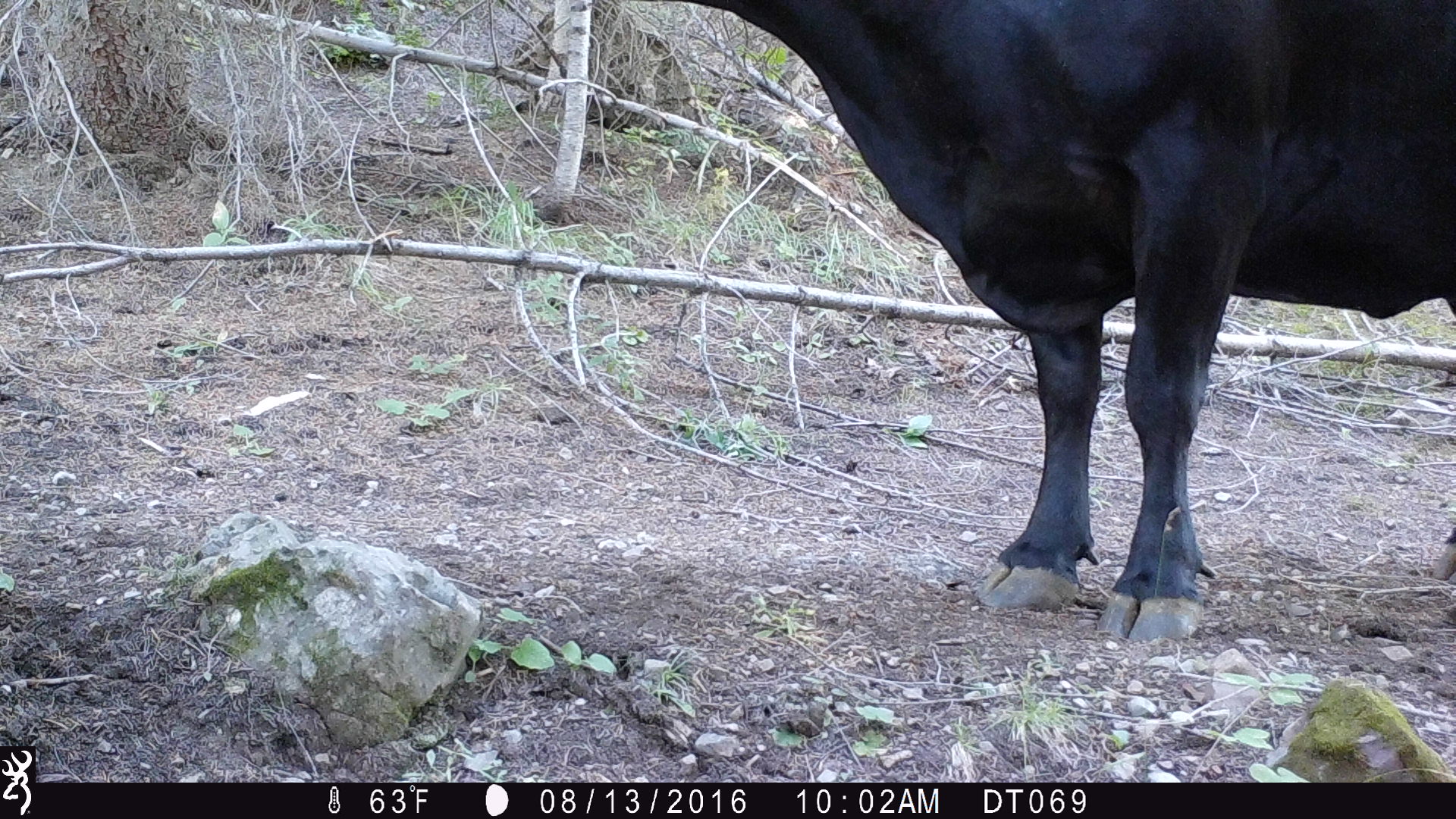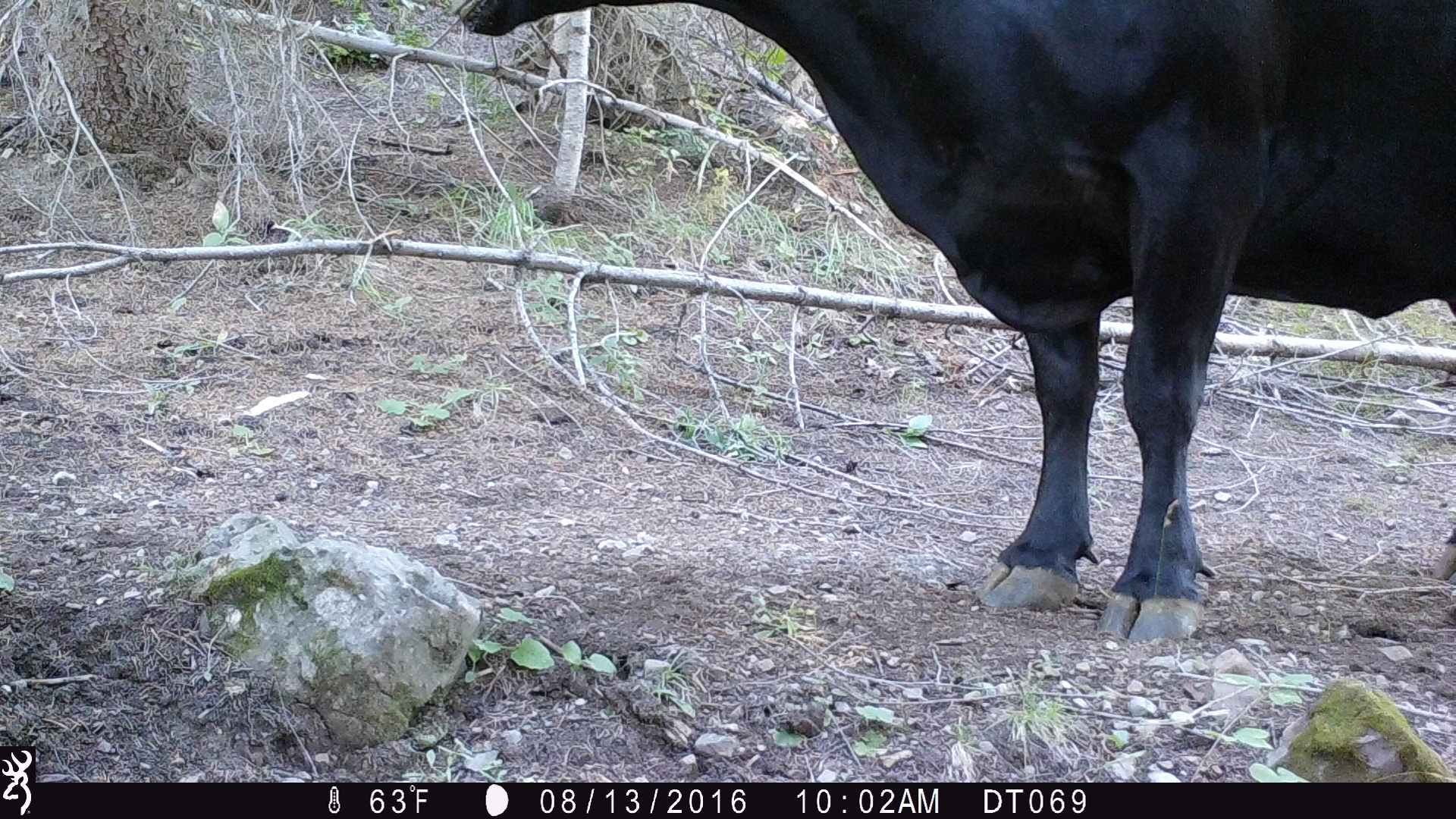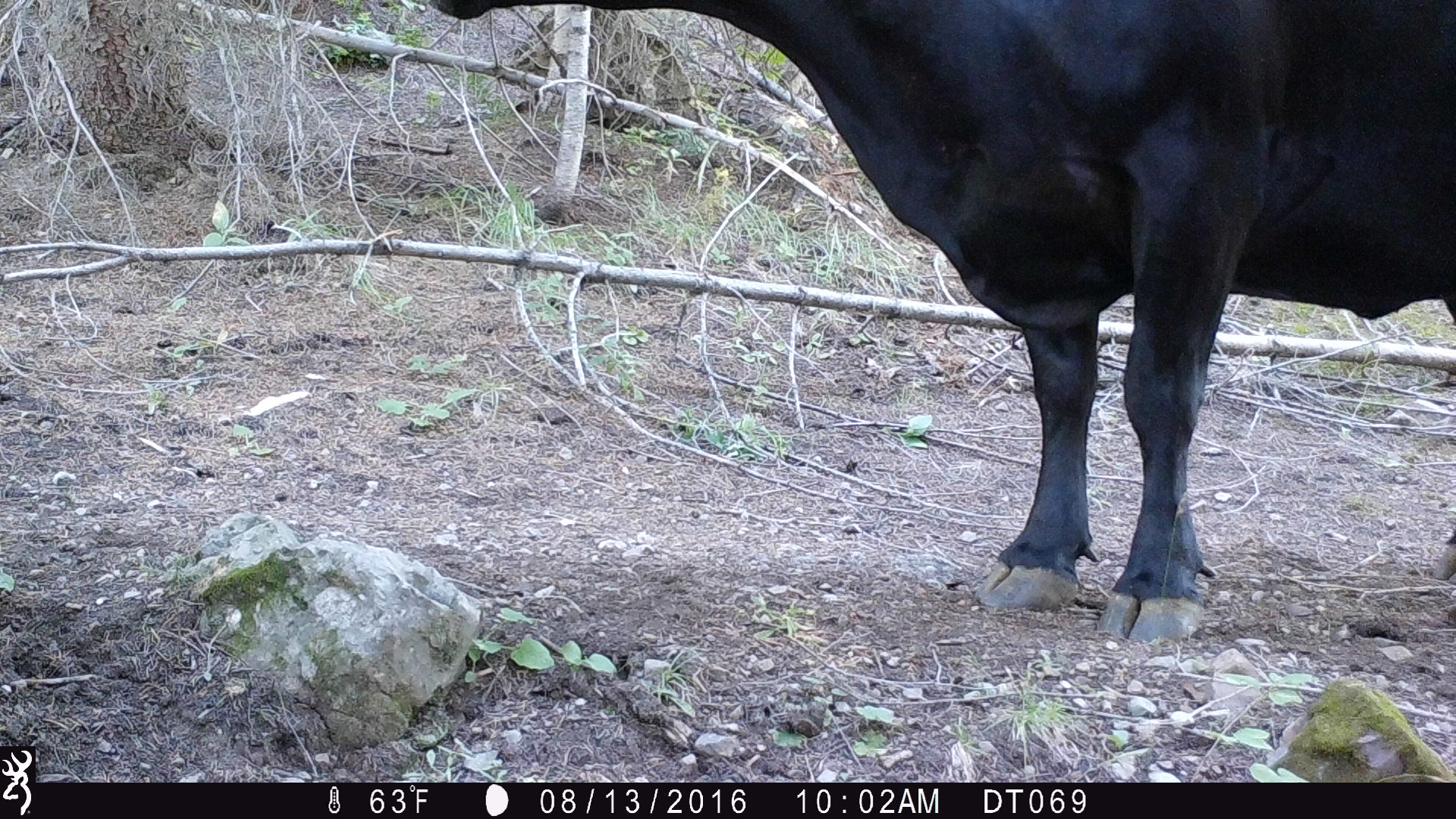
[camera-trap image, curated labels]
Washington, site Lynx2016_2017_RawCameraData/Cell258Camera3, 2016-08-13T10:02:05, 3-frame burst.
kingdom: Animalia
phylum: Chordata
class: Mammalia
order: Artiodactyla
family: Bovidae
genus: Bos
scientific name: Bos taurus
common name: domestic cattle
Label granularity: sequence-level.